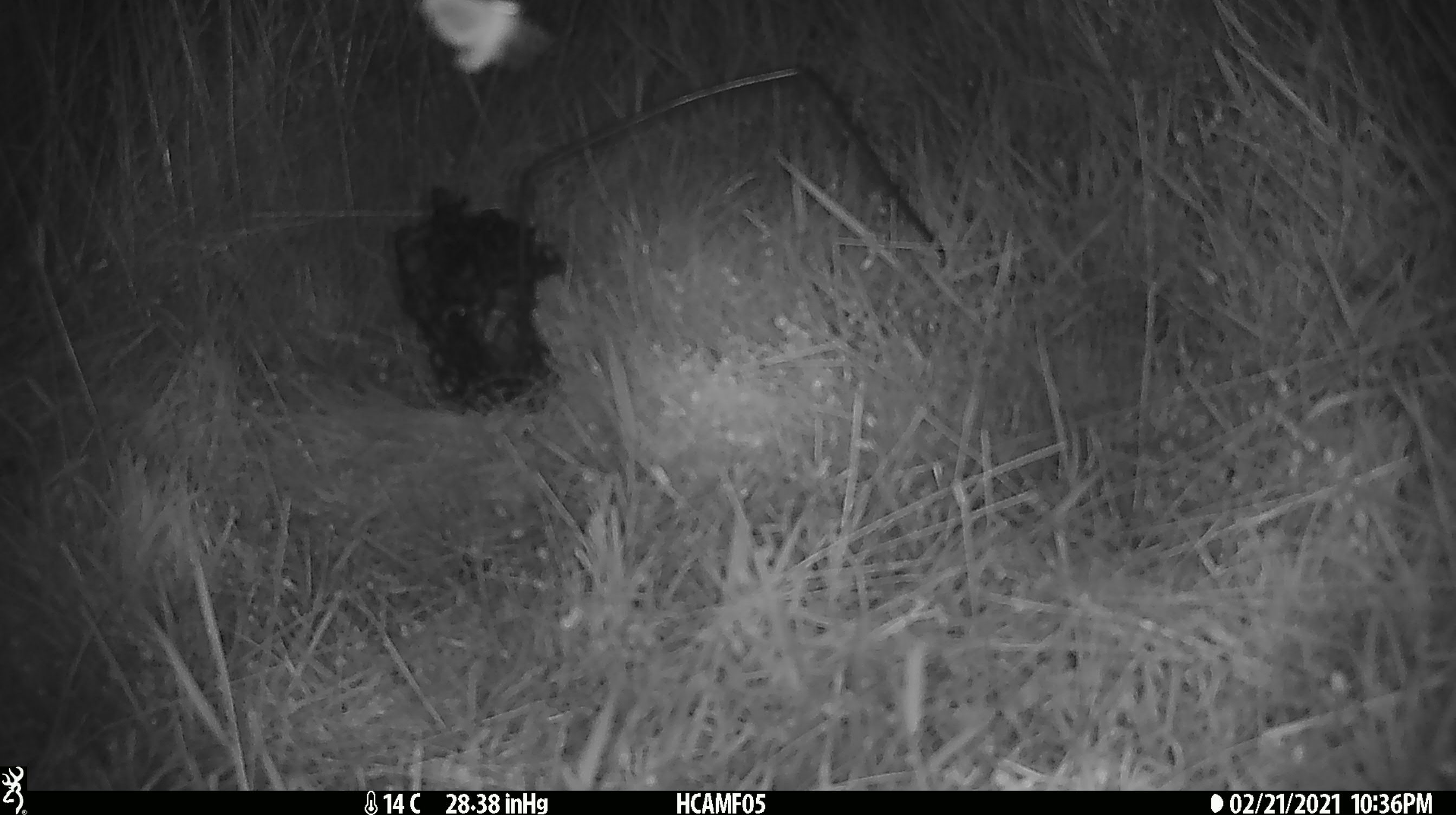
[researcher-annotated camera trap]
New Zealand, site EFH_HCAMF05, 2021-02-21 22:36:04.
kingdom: Animalia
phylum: Arthropoda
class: Insecta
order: Lepidoptera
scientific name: Lepidoptera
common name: moth